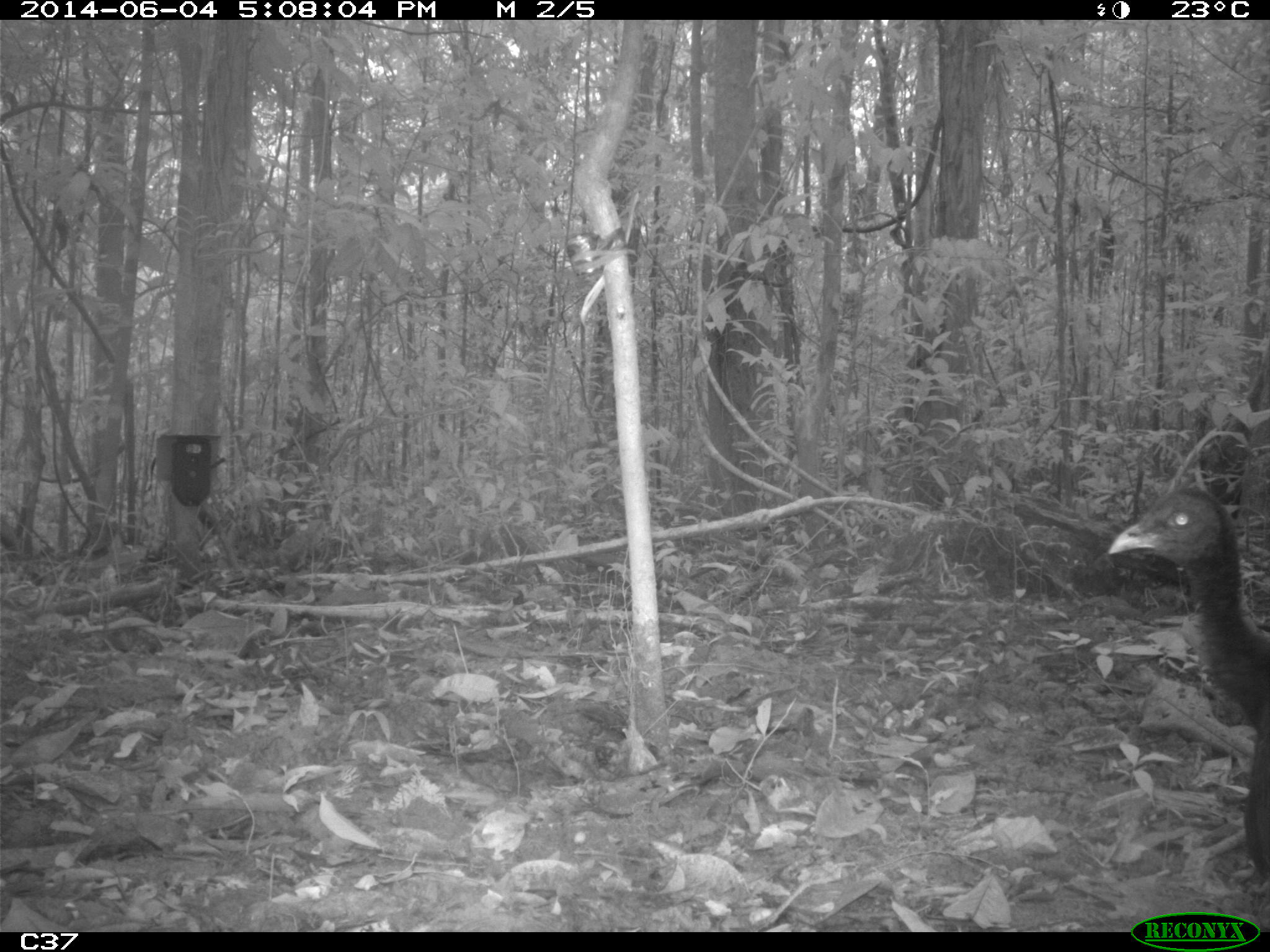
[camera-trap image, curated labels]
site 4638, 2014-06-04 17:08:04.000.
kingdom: Animalia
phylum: Chordata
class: Aves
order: Gruiformes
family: Psophiidae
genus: Psophia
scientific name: Psophia crepitans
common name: gray-winged trumpeter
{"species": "Psophia crepitans (gray-winged trumpeter)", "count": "4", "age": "adult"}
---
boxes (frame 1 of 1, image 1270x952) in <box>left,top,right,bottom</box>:
psophia crepitans: <box>1105,482,1270,879</box>